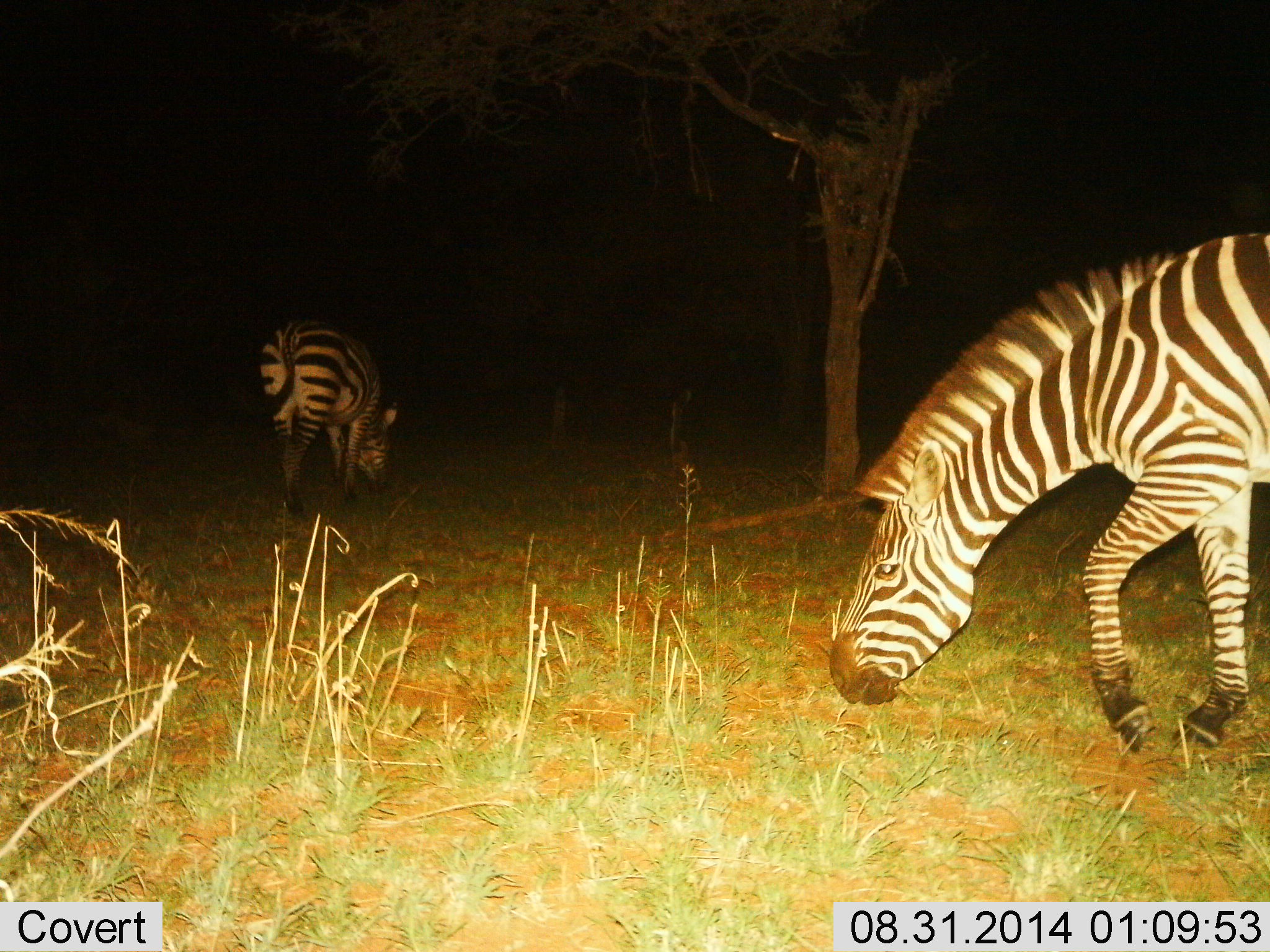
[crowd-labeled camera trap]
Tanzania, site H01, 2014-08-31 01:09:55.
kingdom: Animalia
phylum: Chordata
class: Mammalia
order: Perissodactyla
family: Equidae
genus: Equus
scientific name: Equus quagga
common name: plains zebra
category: zebra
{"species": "zebra (plains zebra) (Equus quagga)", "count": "2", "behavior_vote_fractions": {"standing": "20%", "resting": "0%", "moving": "20%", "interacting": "0%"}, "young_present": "10%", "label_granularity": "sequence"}